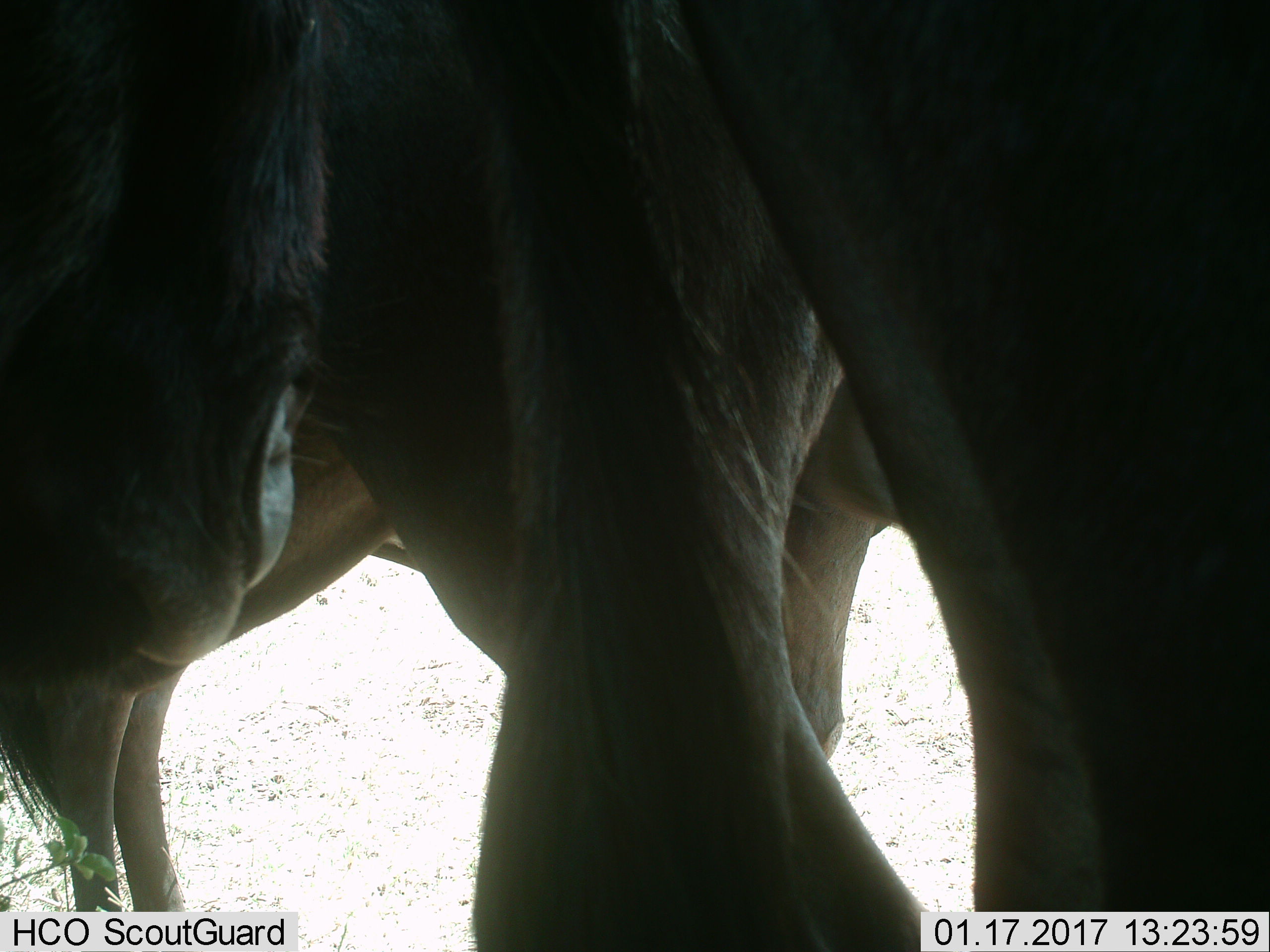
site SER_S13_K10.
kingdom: Animalia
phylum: Chordata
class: Mammalia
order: Artiodactyla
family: Bovidae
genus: Connochaetes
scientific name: Connochaetes taurinus taurinus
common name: blue wildebeest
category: wildebeestblue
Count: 3.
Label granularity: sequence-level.